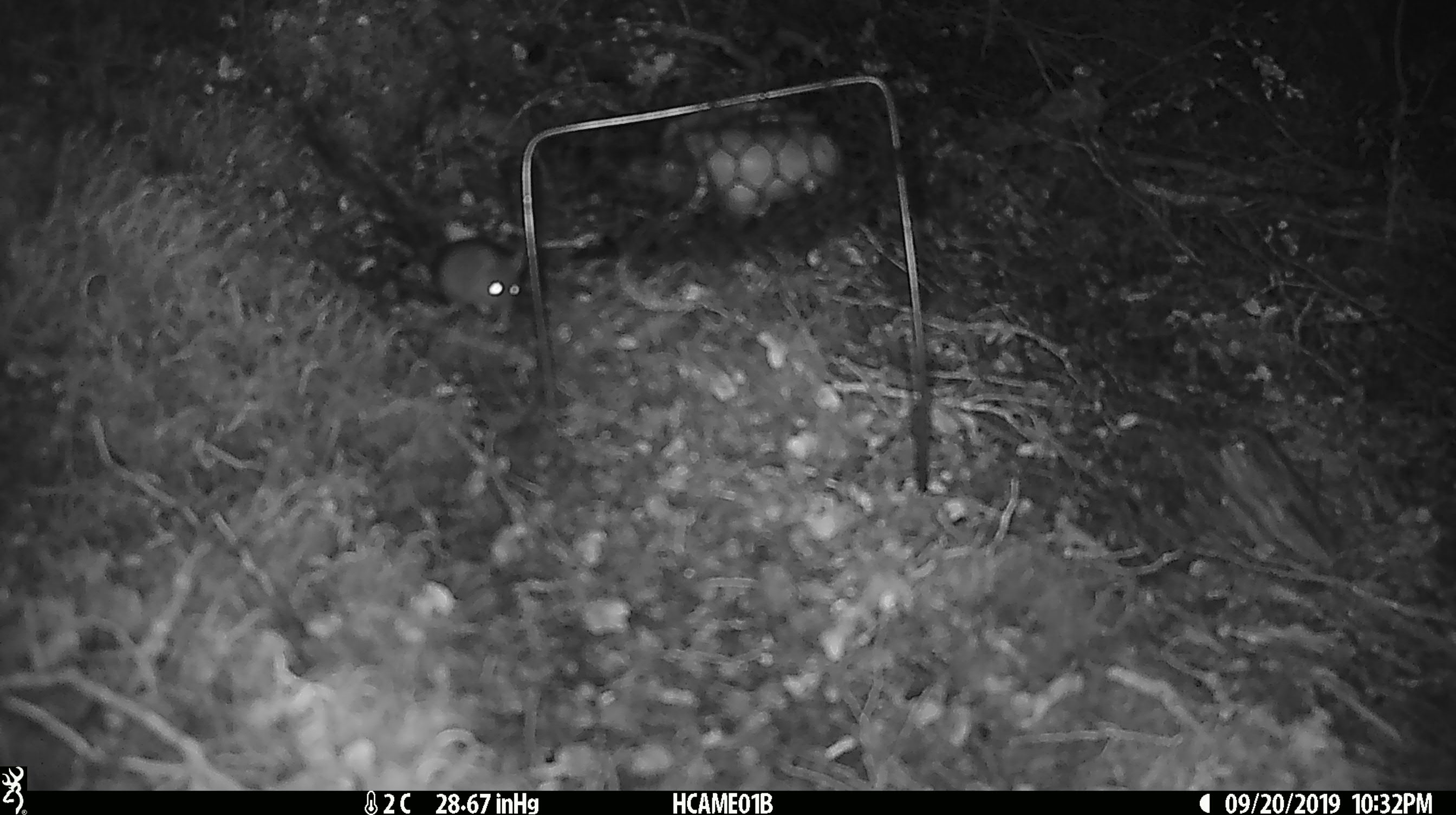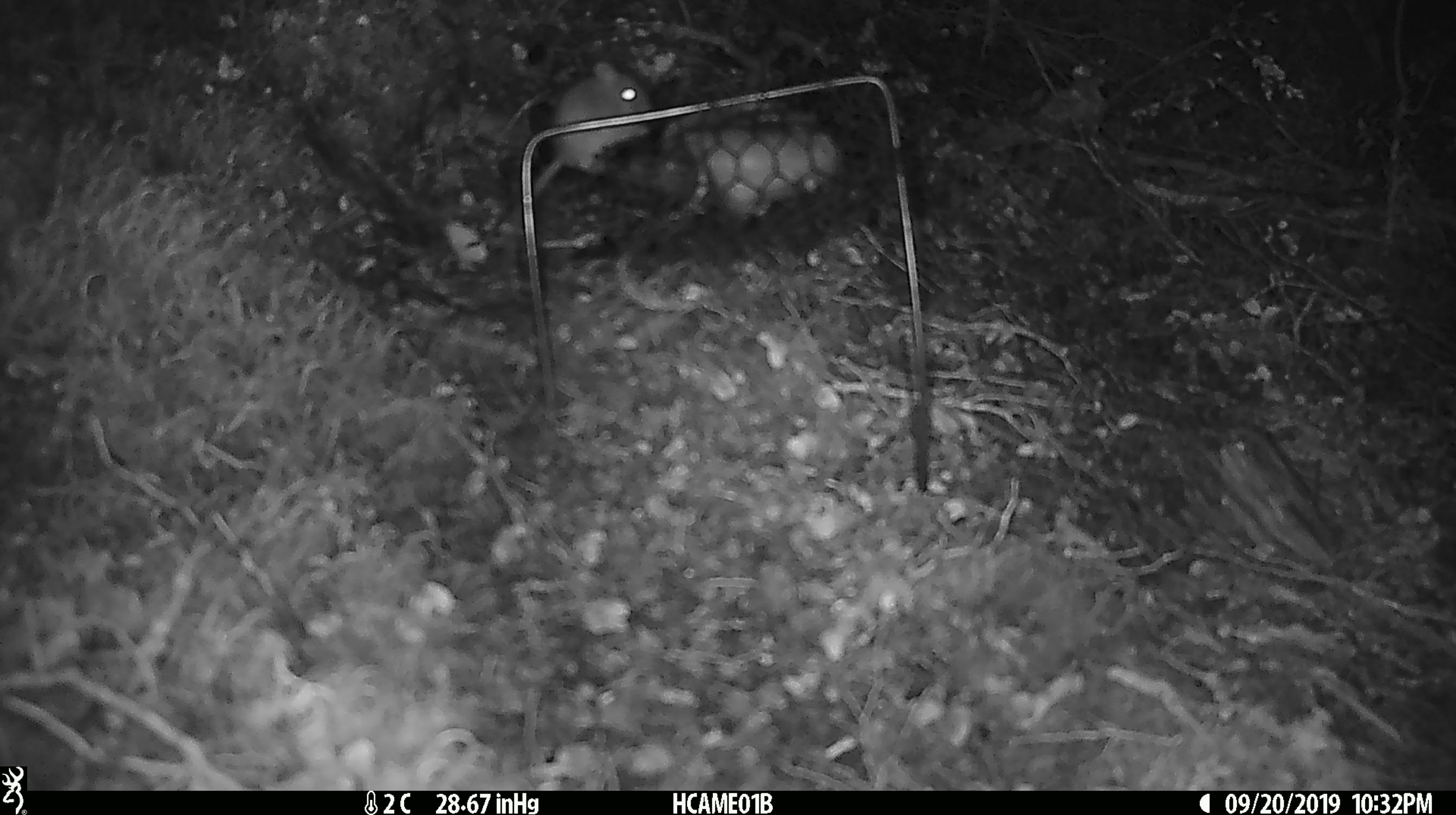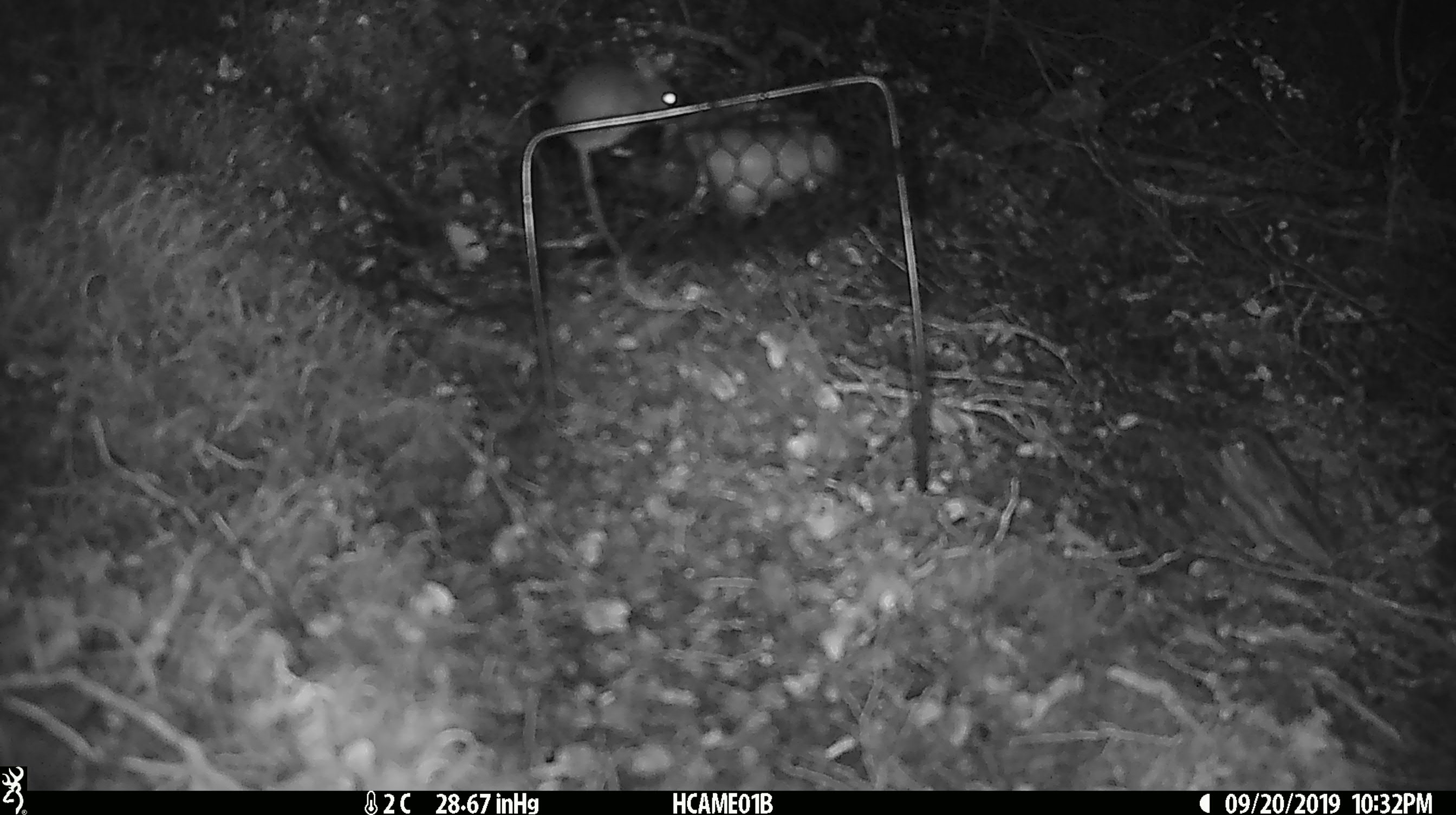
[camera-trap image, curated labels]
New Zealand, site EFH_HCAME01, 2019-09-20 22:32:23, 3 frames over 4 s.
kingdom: Animalia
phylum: Chordata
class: Mammalia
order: Rodentia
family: Muridae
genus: Mus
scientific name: Mus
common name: mouse